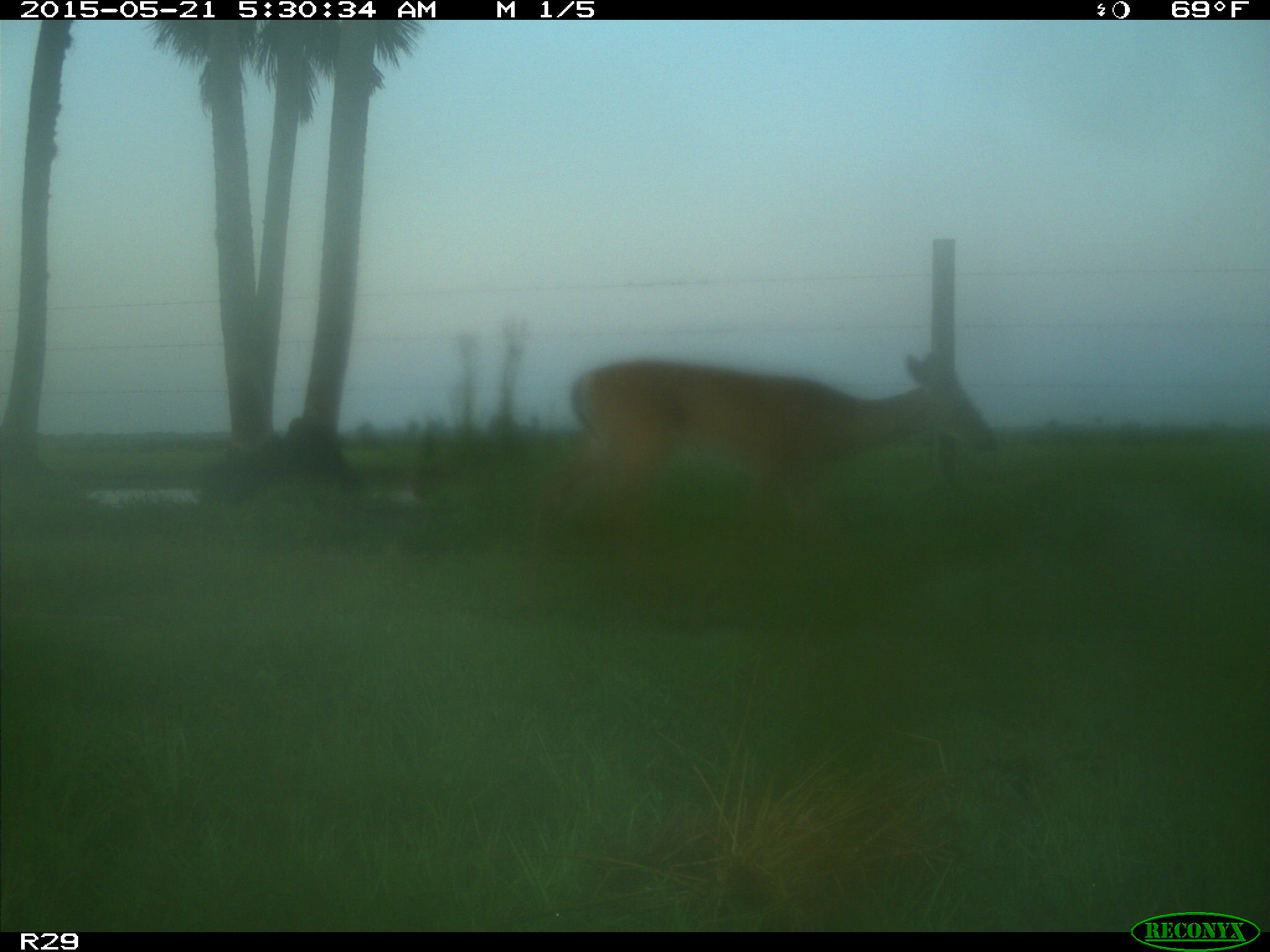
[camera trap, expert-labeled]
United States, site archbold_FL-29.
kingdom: Animalia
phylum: Chordata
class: Mammalia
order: Artiodactyla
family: Cervidae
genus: Odocoileus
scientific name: Odocoileus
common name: deer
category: unidentified deer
Unidentified deer (deer) (Odocoileus).